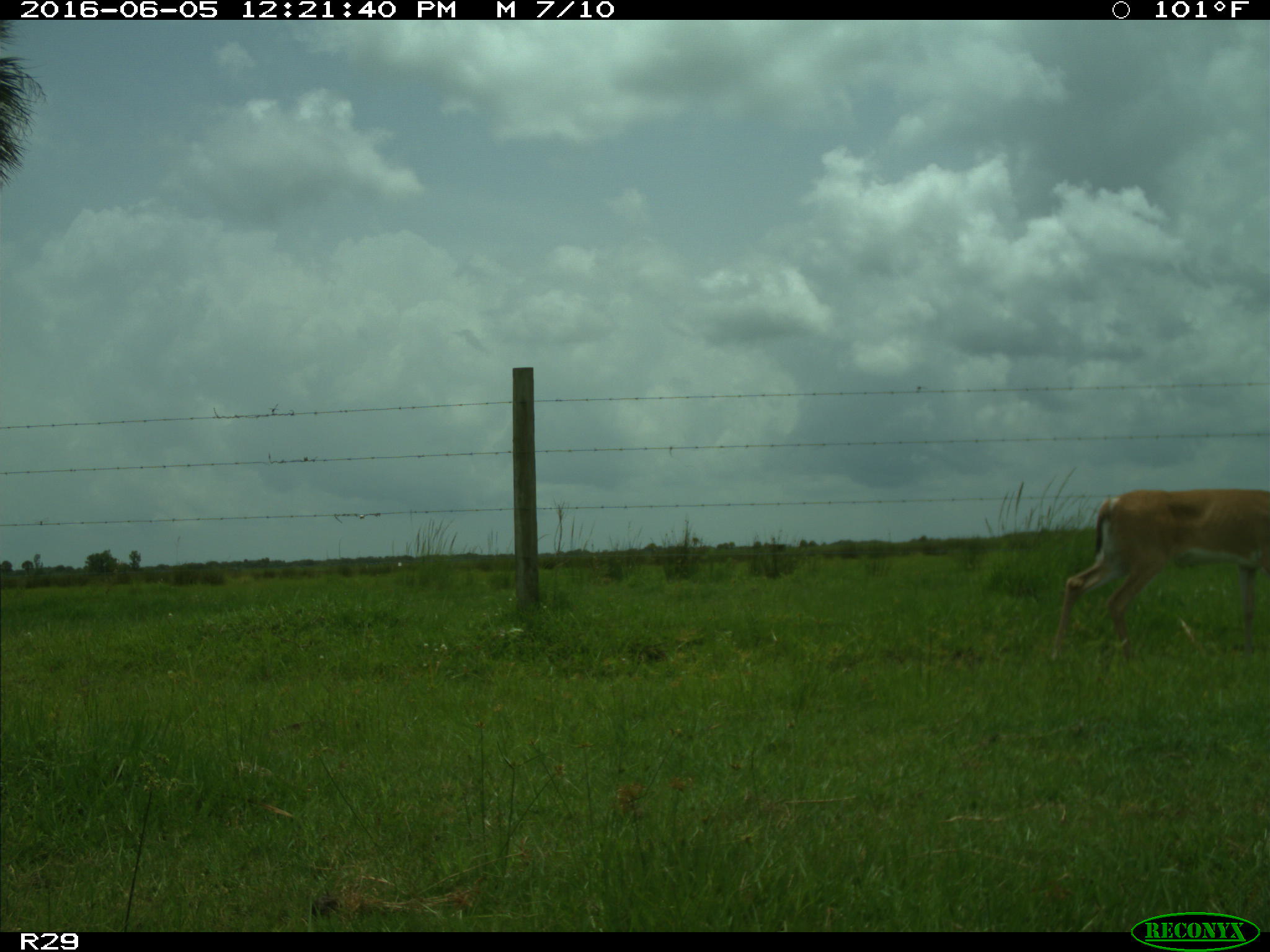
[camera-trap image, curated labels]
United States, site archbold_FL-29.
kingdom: Animalia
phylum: Chordata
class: Mammalia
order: Artiodactyla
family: Cervidae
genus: Odocoileus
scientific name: Odocoileus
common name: deer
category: unidentified deer